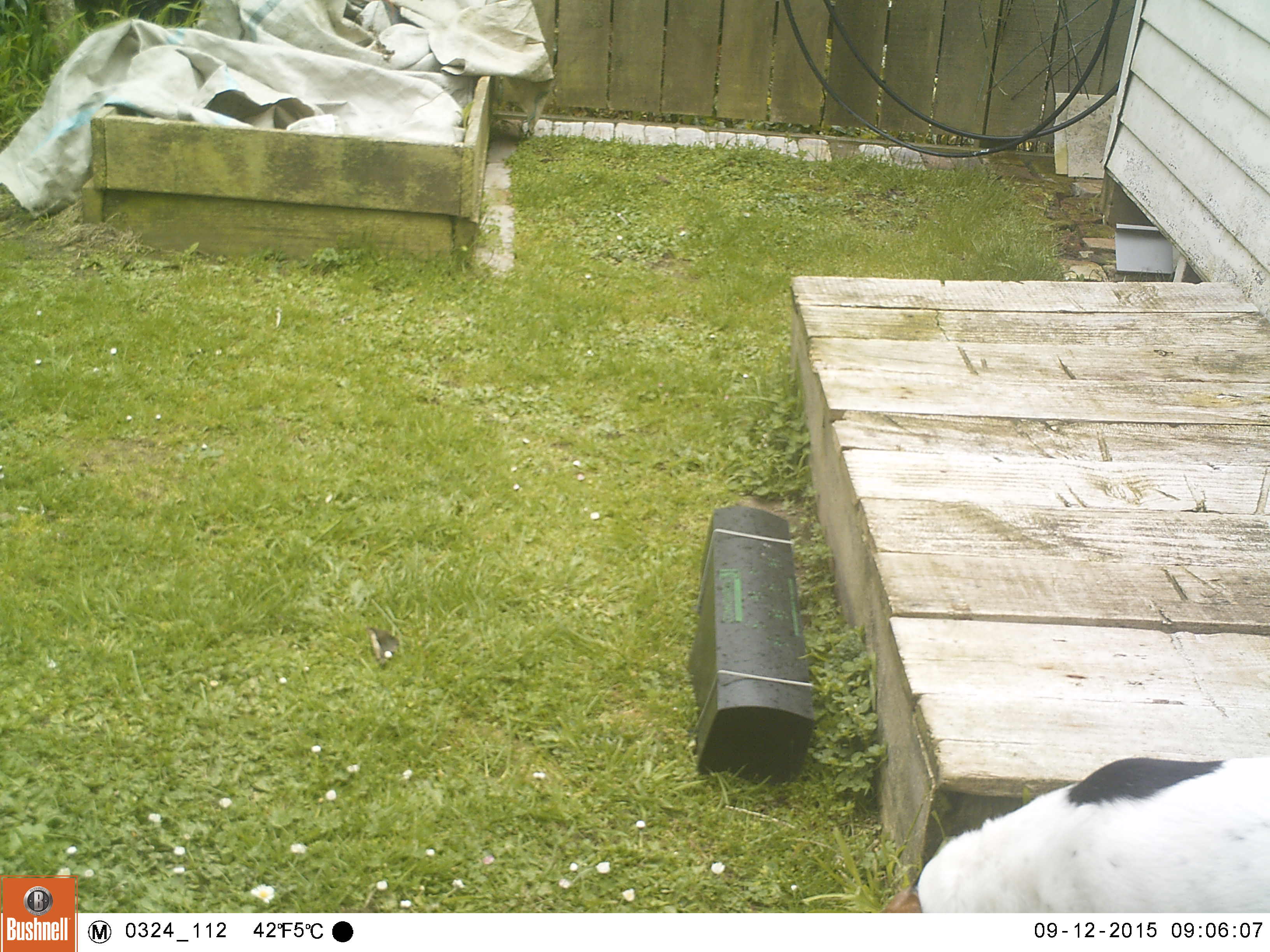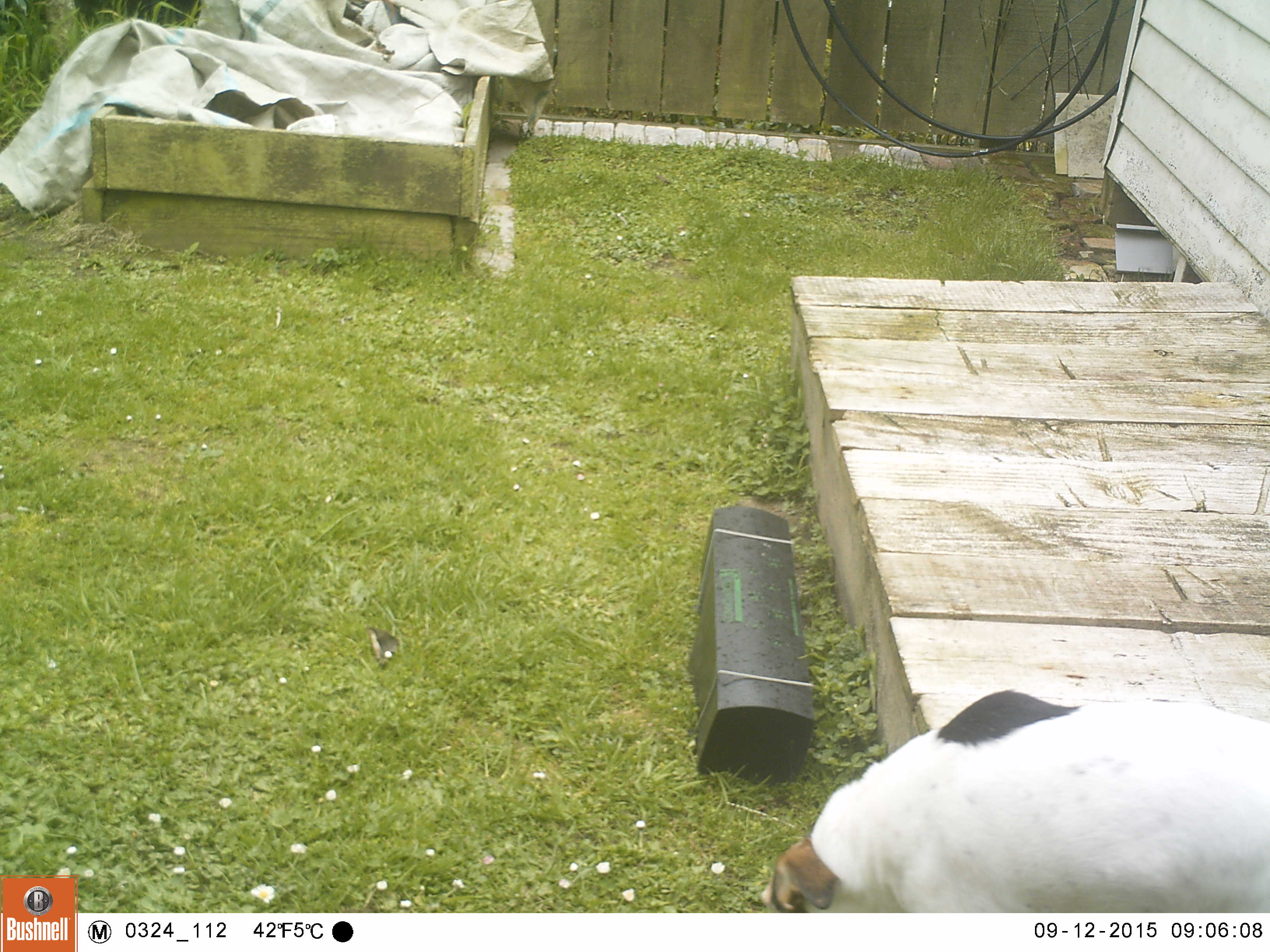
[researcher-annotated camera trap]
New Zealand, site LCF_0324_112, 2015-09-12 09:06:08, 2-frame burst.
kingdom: Animalia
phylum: Chordata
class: Mammalia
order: Carnivora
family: Canidae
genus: Canis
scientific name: Canis familiaris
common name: domestic dog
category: dog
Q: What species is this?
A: Dog (domestic dog) (Canis familiaris).